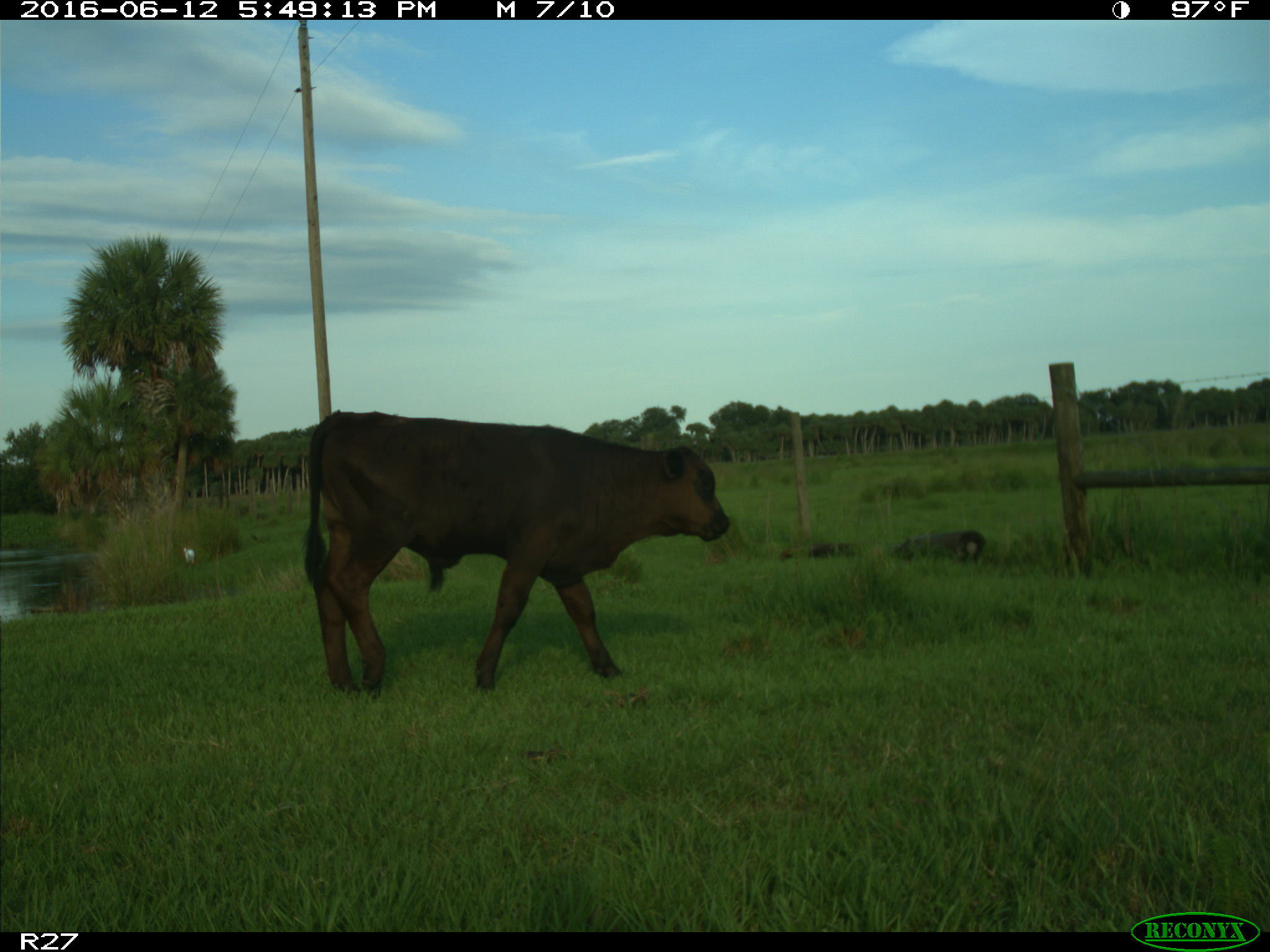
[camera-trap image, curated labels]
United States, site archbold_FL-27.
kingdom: Animalia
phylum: Chordata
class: Mammalia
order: Artiodactyla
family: Bovidae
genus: Bos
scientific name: Bos taurus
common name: domestic cow